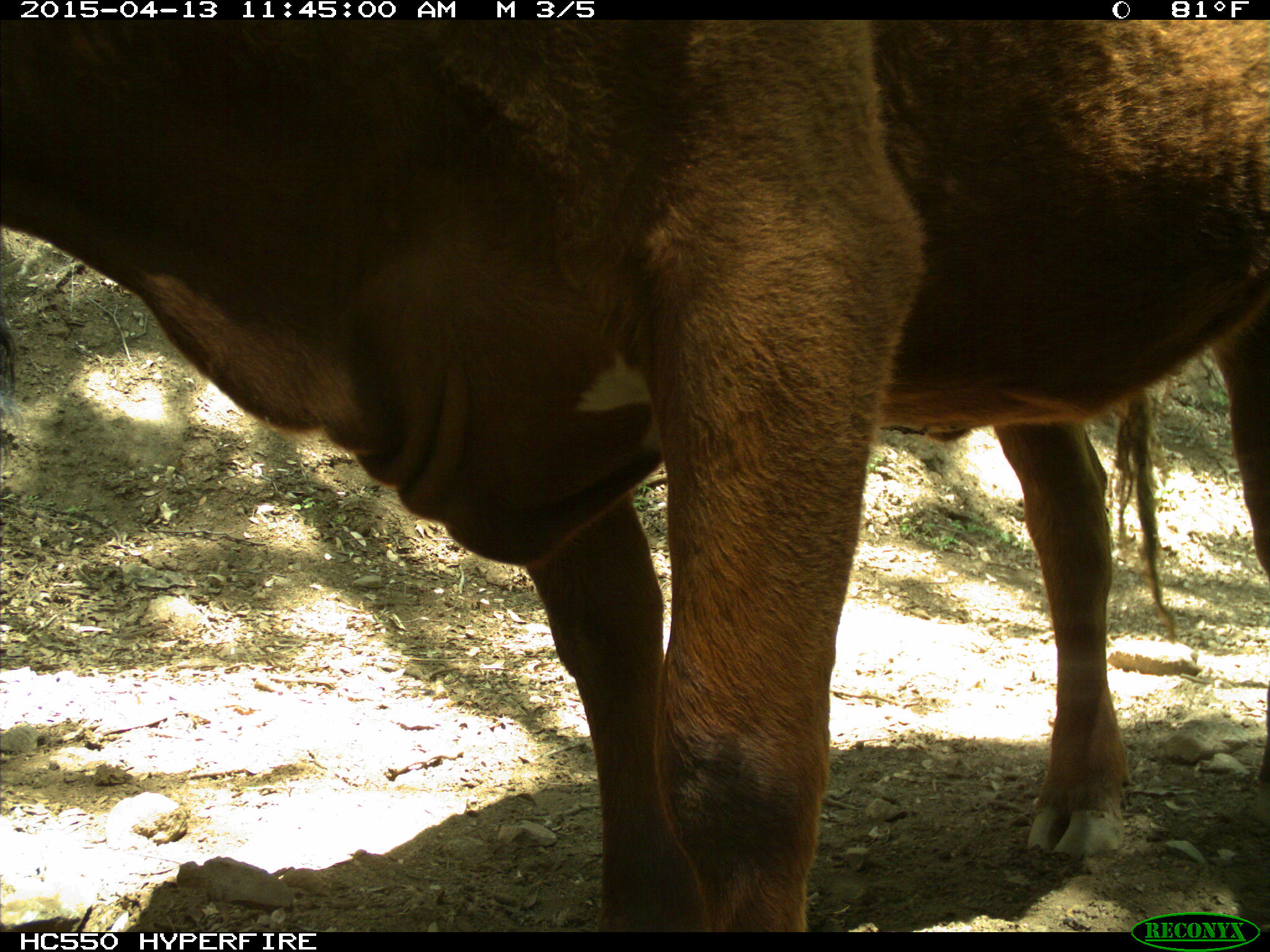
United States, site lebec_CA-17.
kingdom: Animalia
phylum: Chordata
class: Mammalia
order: Artiodactyla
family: Bovidae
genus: Bos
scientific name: Bos taurus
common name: domestic cow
Bos taurus (domestic cow).